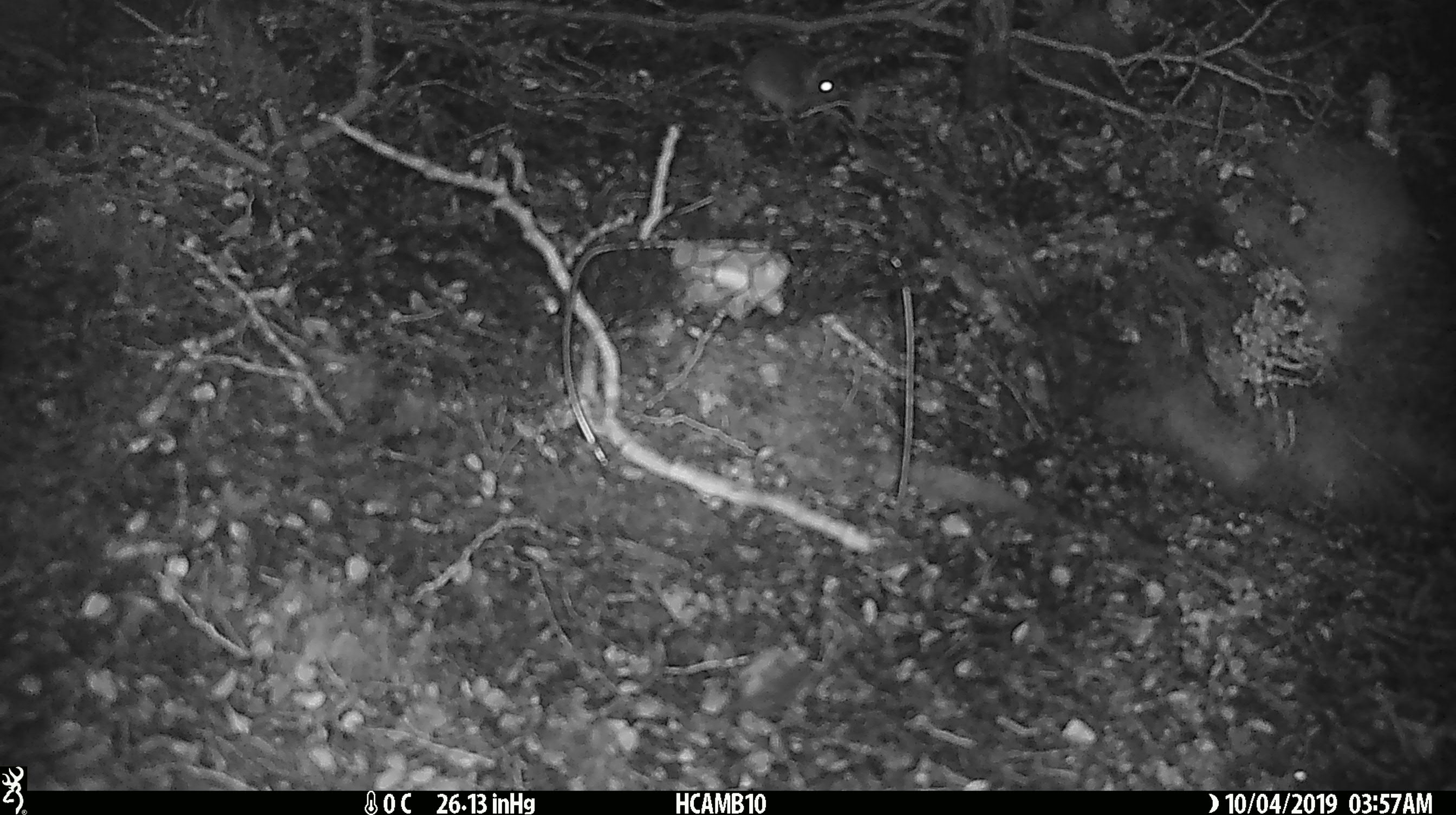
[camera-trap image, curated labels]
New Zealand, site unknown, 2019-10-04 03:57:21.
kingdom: Animalia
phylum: Chordata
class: Mammalia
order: Rodentia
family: Muridae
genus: Mus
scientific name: Mus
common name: mouse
Mouse (Mus).